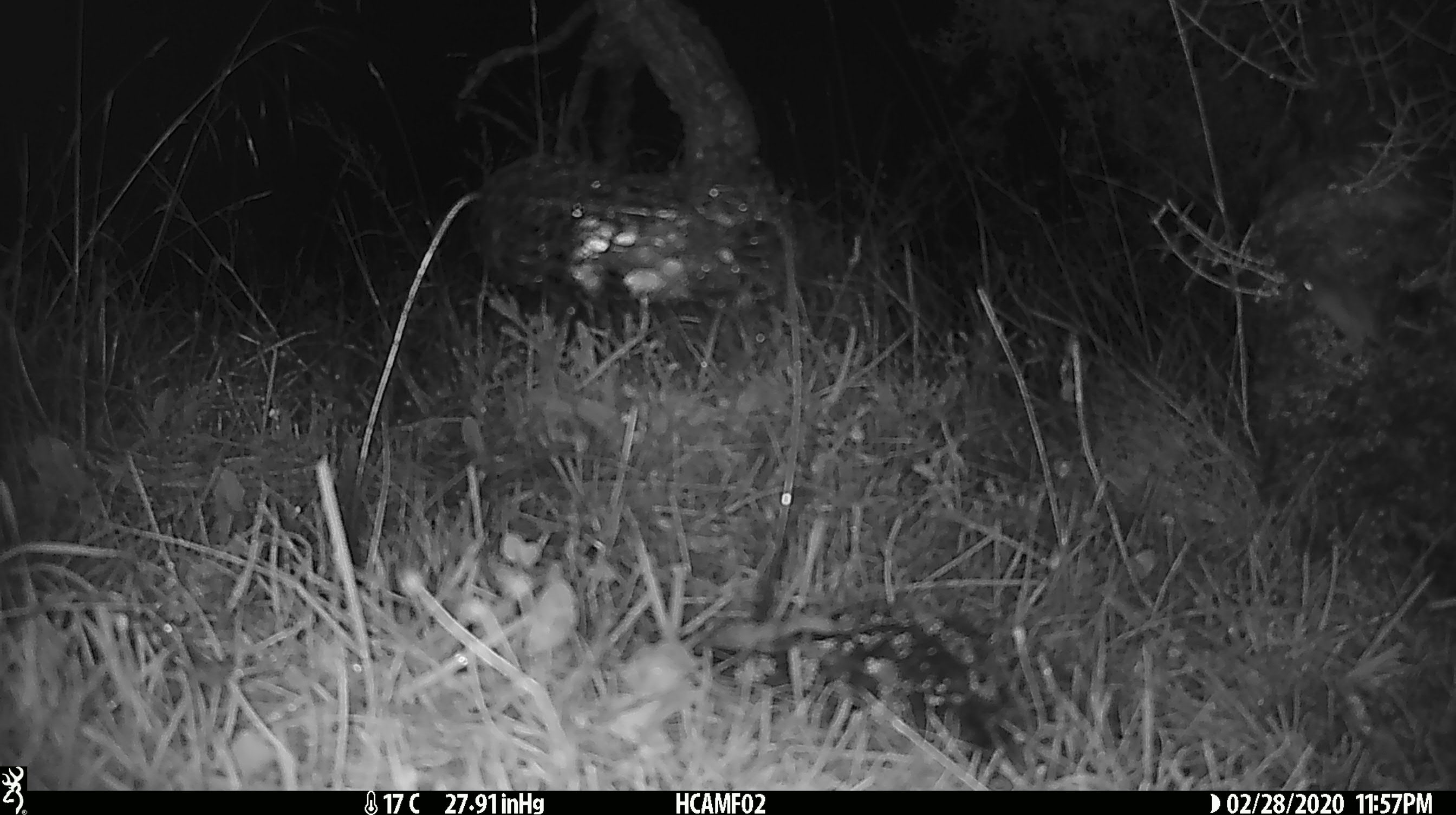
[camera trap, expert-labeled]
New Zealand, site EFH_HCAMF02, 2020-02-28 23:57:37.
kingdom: Animalia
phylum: Chordata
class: Mammalia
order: Rodentia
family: Muridae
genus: Mus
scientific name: Mus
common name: mouse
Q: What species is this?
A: Mouse (Mus).